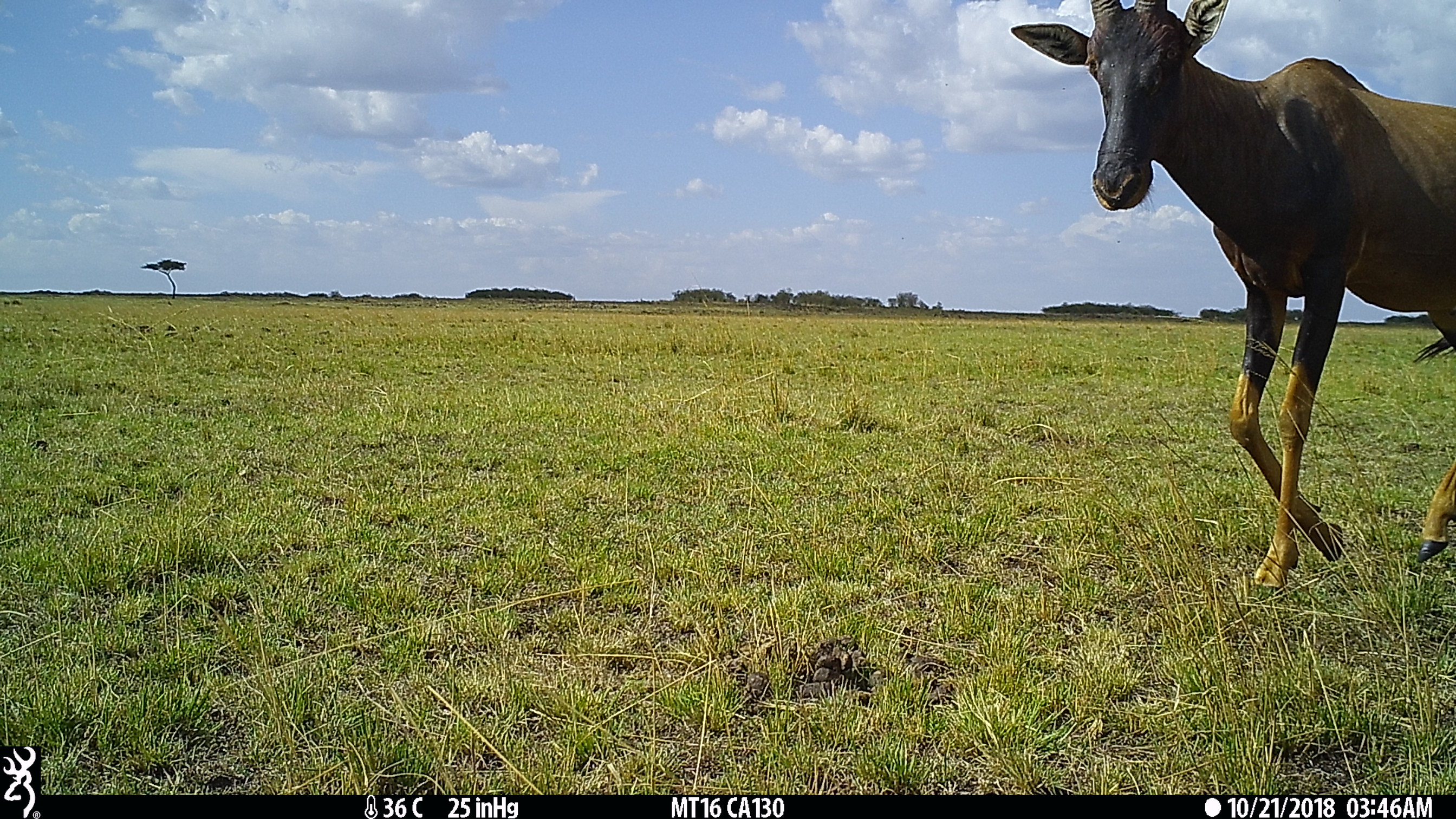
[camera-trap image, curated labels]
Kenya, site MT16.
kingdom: Animalia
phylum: Chordata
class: Mammalia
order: Artiodactyla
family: Bovidae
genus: Damaliscus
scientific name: Damaliscus lunatus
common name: topi